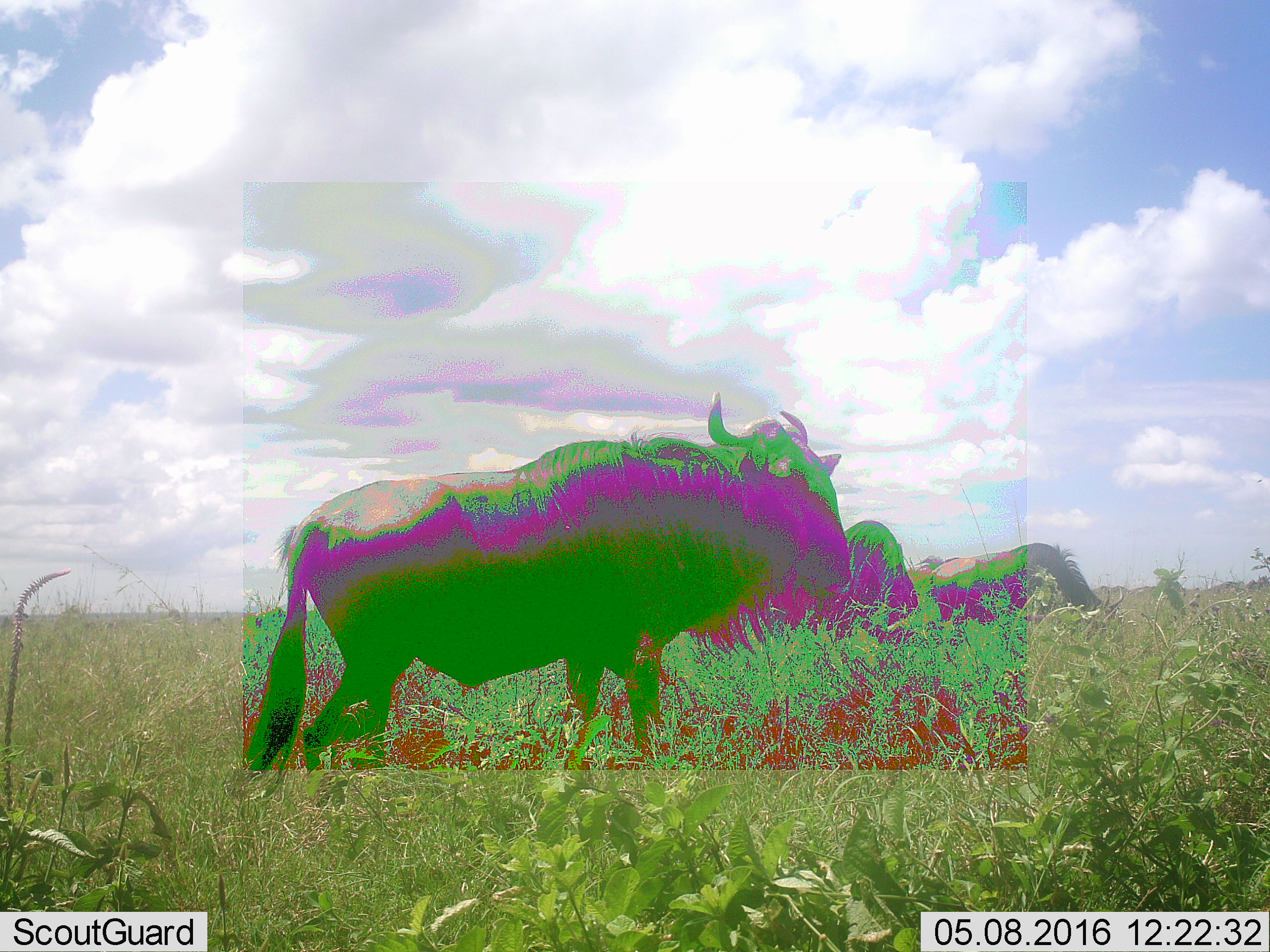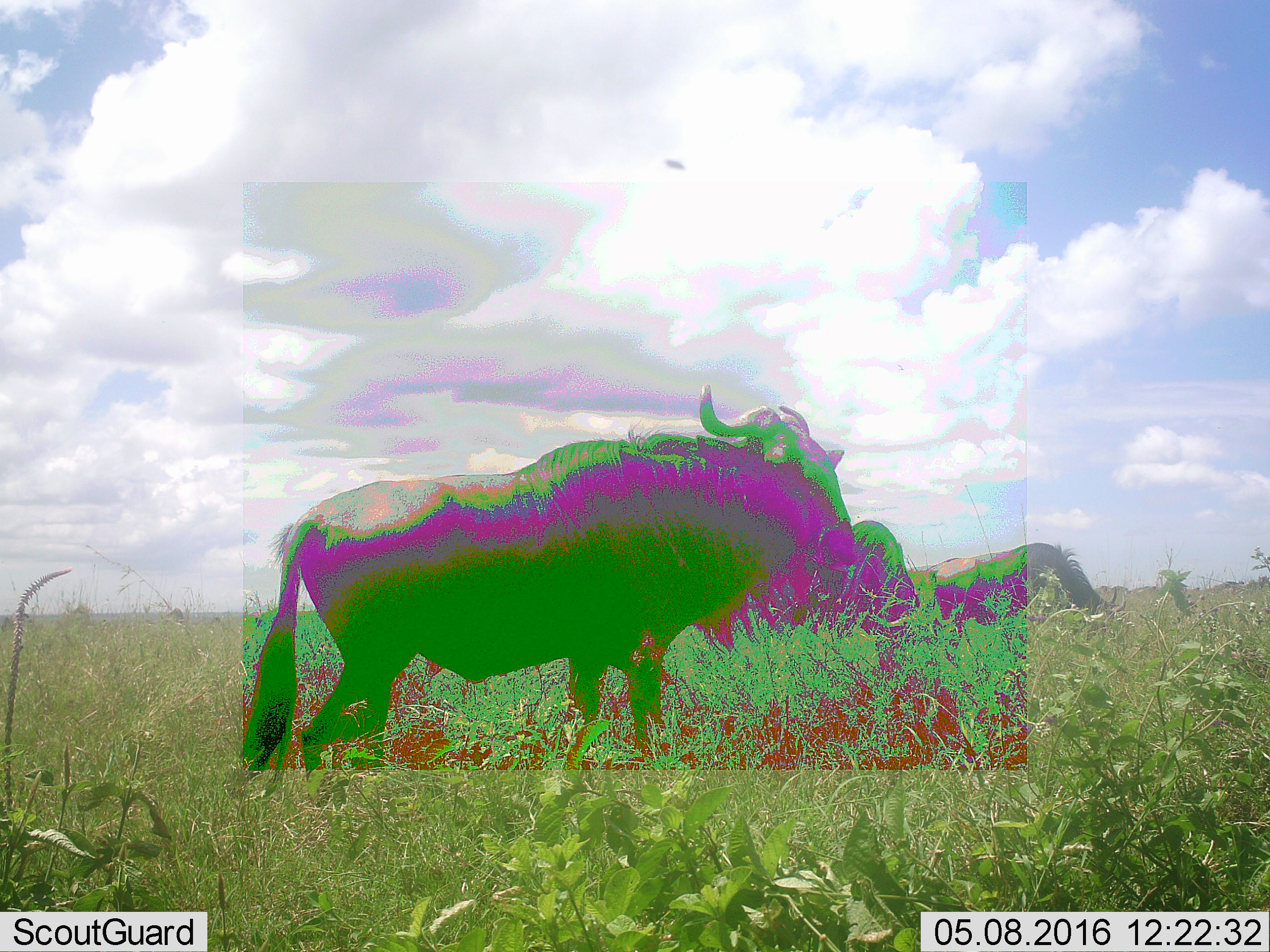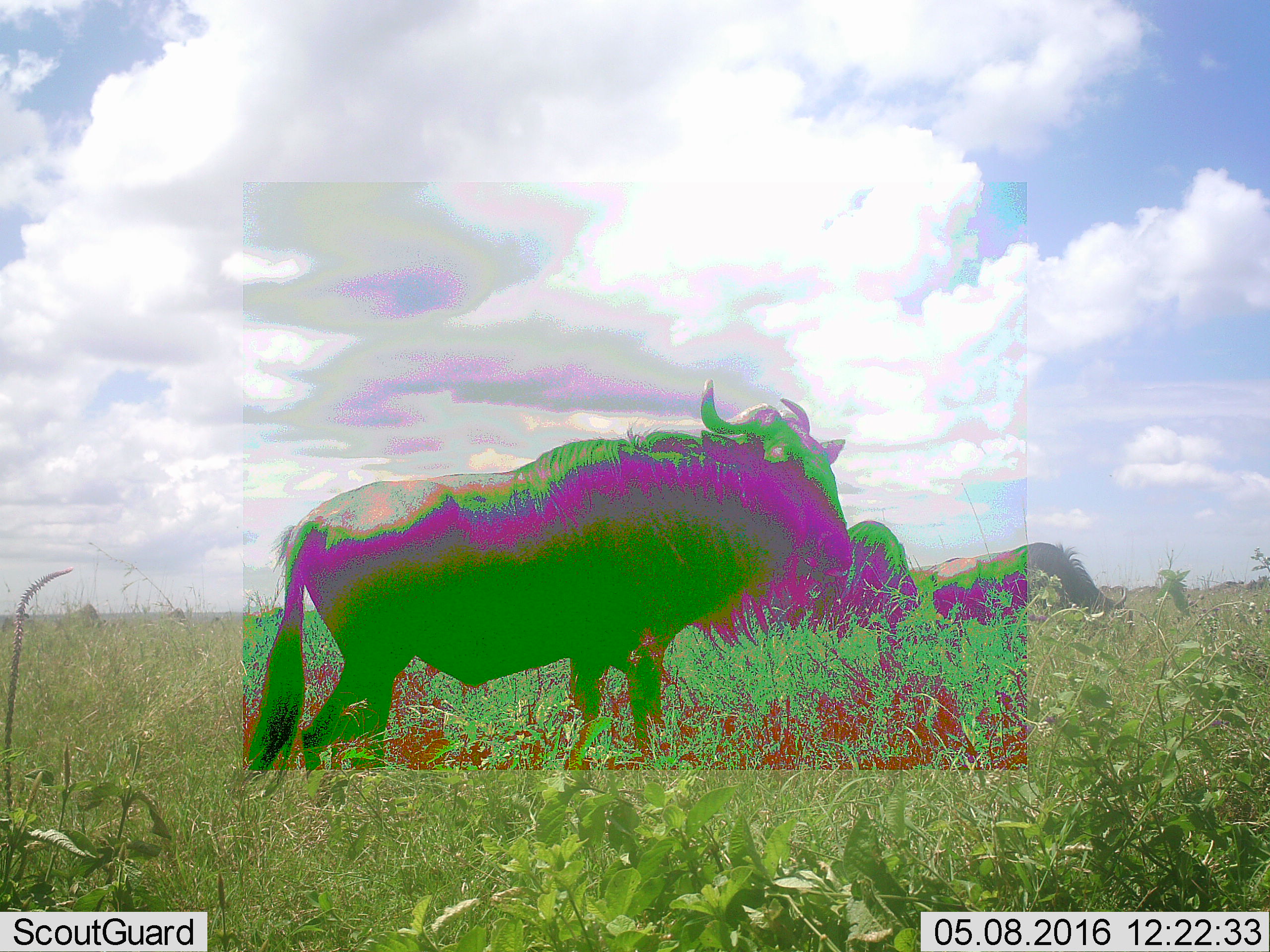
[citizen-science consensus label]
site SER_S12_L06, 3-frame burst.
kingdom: Animalia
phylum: Chordata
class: Mammalia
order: Artiodactyla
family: Bovidae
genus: Connochaetes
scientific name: Connochaetes taurinus taurinus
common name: blue wildebeest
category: wildebeestblue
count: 3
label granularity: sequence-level